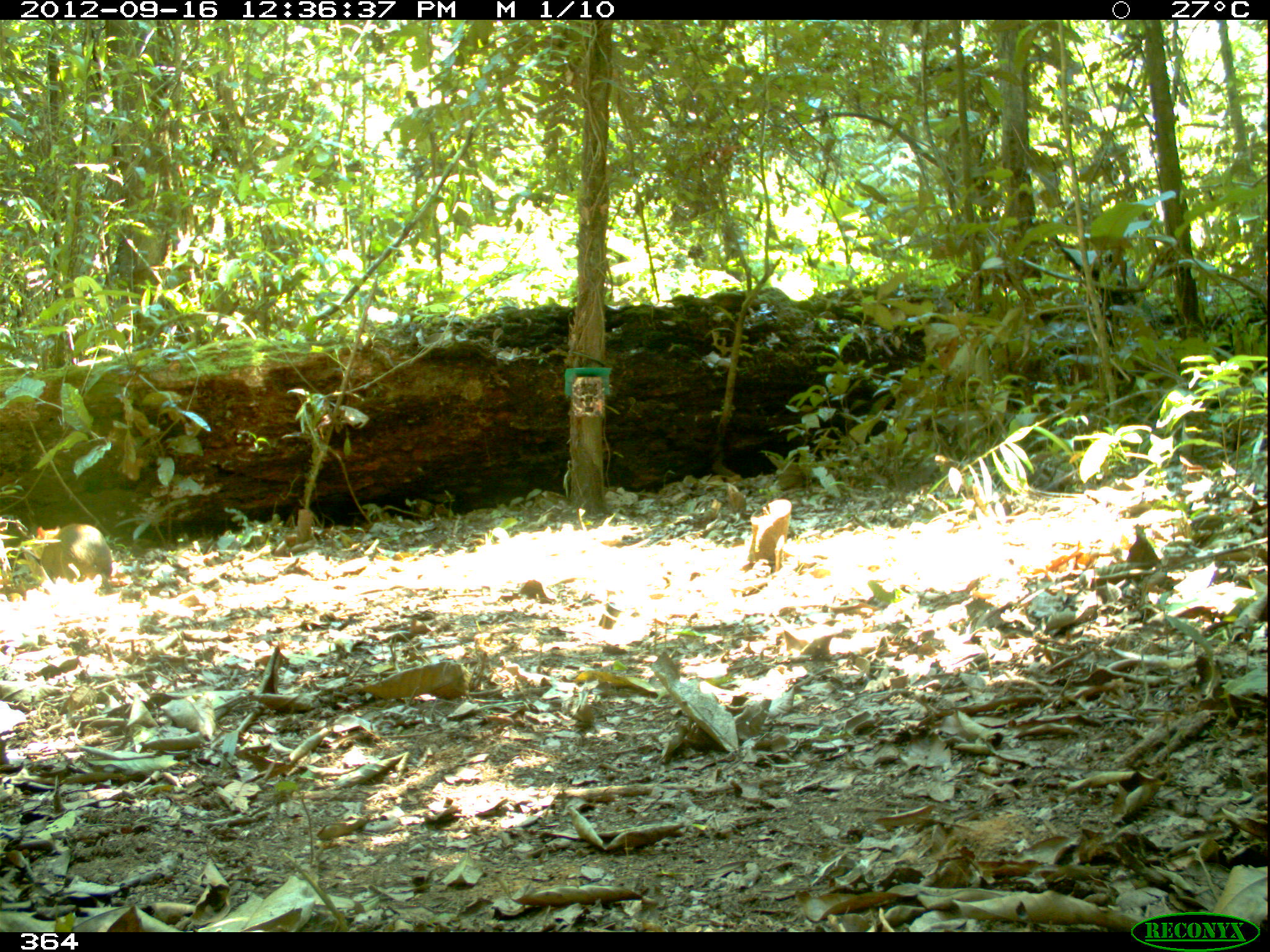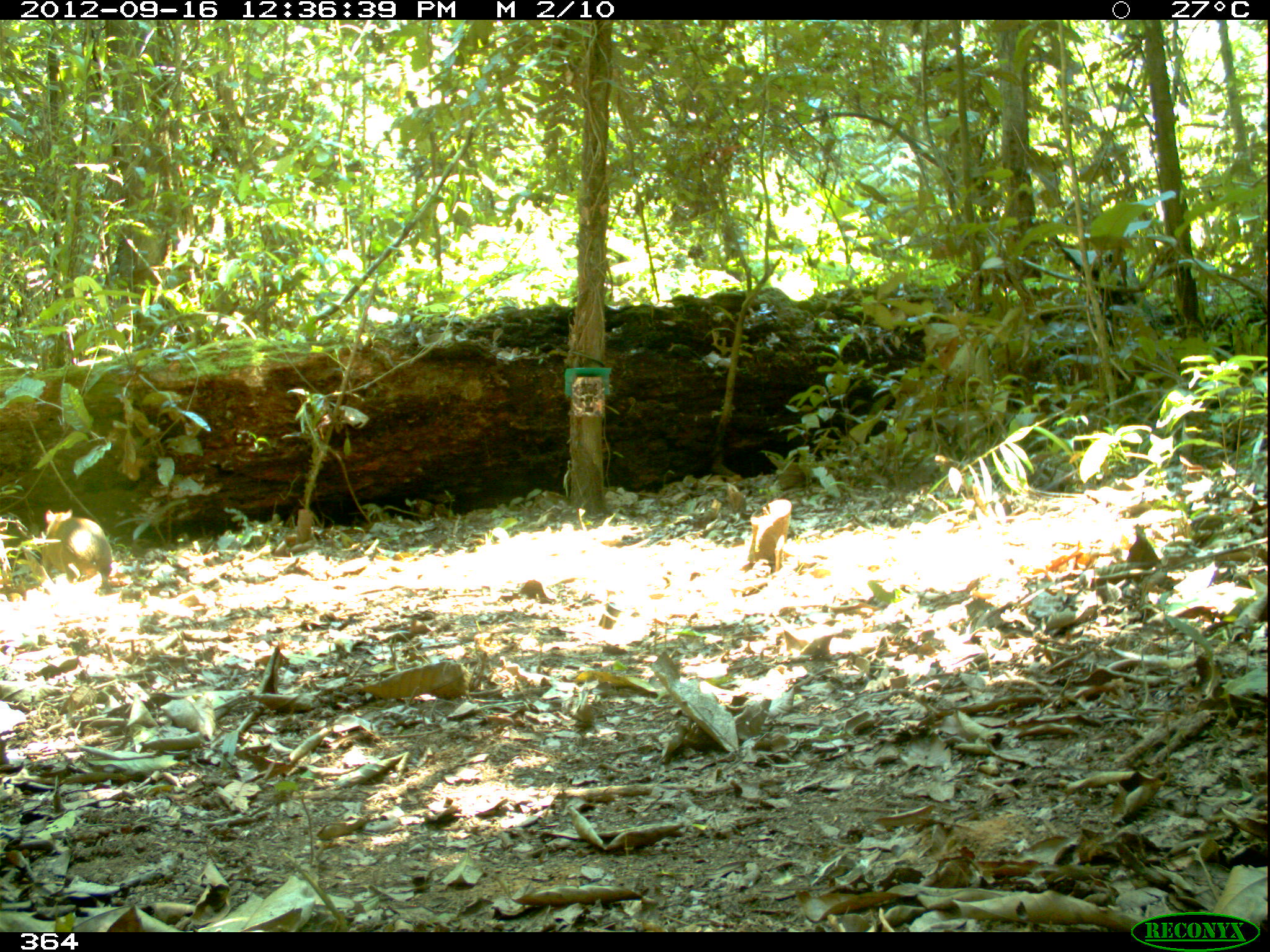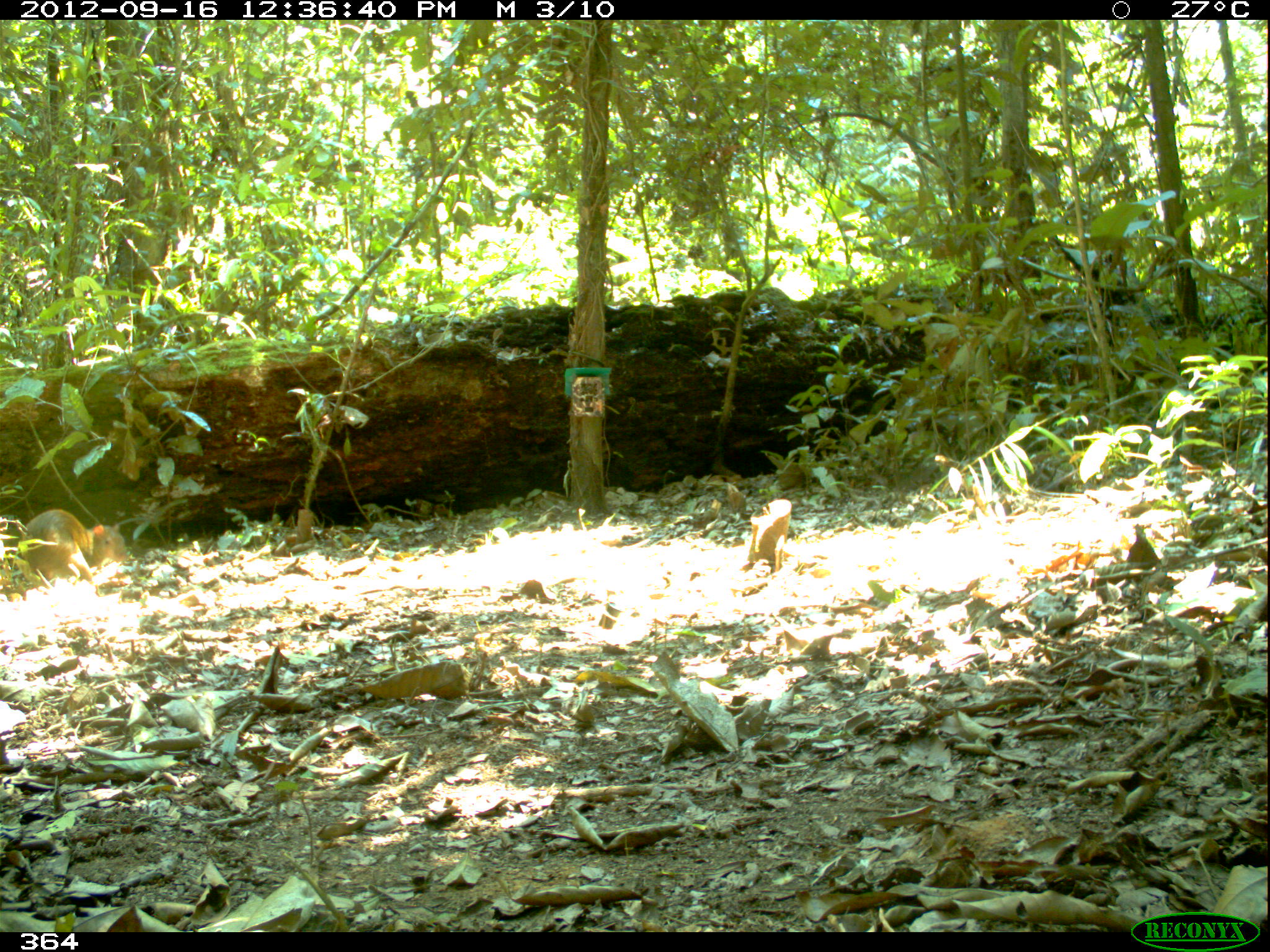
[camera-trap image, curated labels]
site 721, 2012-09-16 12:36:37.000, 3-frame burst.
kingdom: Animalia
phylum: Chordata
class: Mammalia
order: Rodentia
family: Dasyproctidae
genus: Dasyprocta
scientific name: Dasyprocta punctata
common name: central american agouti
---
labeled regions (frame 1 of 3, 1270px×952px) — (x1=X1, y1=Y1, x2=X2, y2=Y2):
dasyprocta punctata: (x1=35, y1=523, x2=113, y2=589)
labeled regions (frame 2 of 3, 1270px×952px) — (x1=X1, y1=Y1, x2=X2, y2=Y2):
dasyprocta punctata: (x1=41, y1=508, x2=112, y2=590)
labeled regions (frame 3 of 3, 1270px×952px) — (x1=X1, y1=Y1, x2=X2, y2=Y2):
dasyprocta punctata: (x1=21, y1=508, x2=127, y2=597)